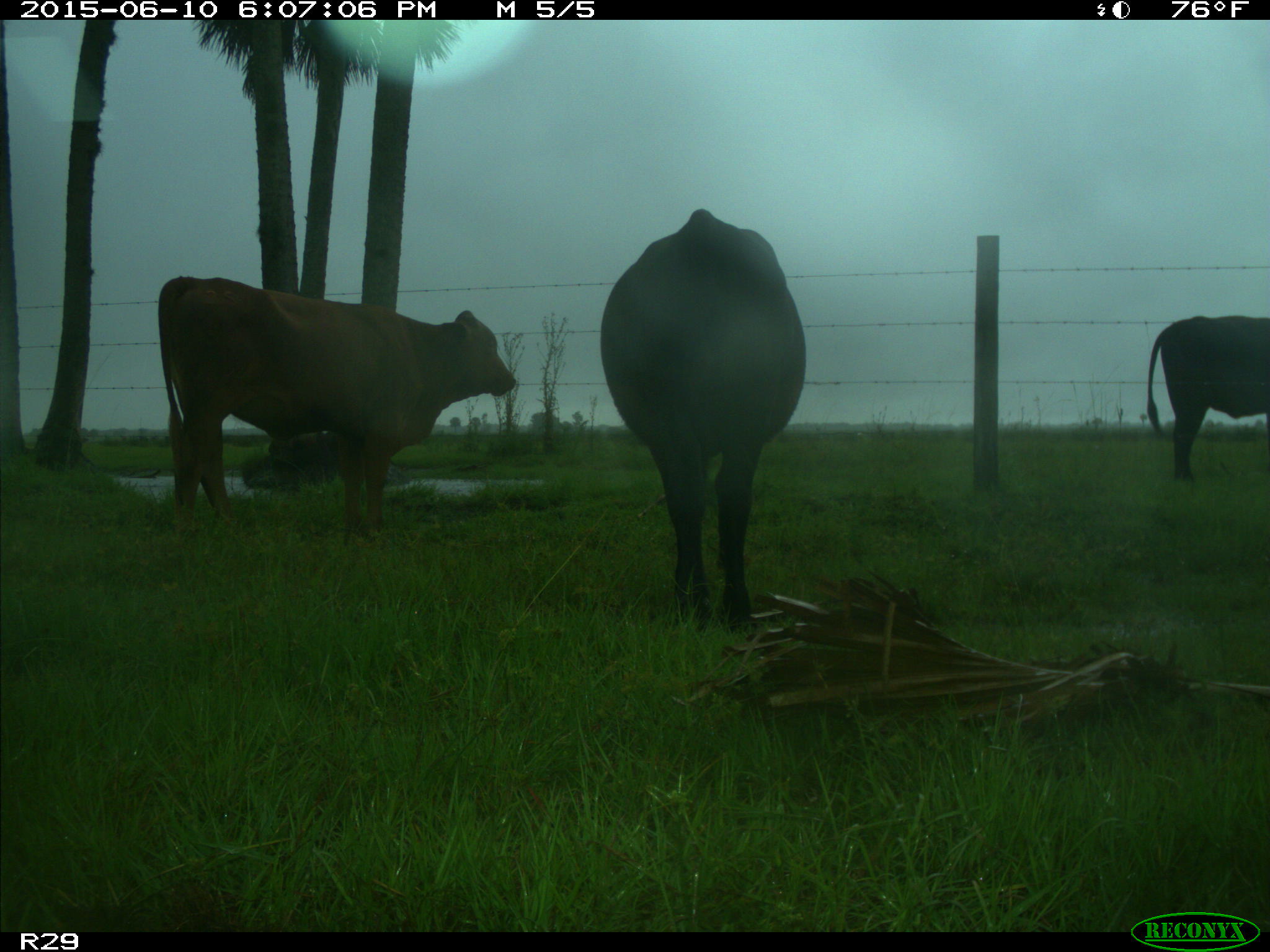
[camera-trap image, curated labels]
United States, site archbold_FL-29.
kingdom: Animalia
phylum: Chordata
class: Mammalia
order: Artiodactyla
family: Bovidae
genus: Bos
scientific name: Bos taurus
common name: domestic cow